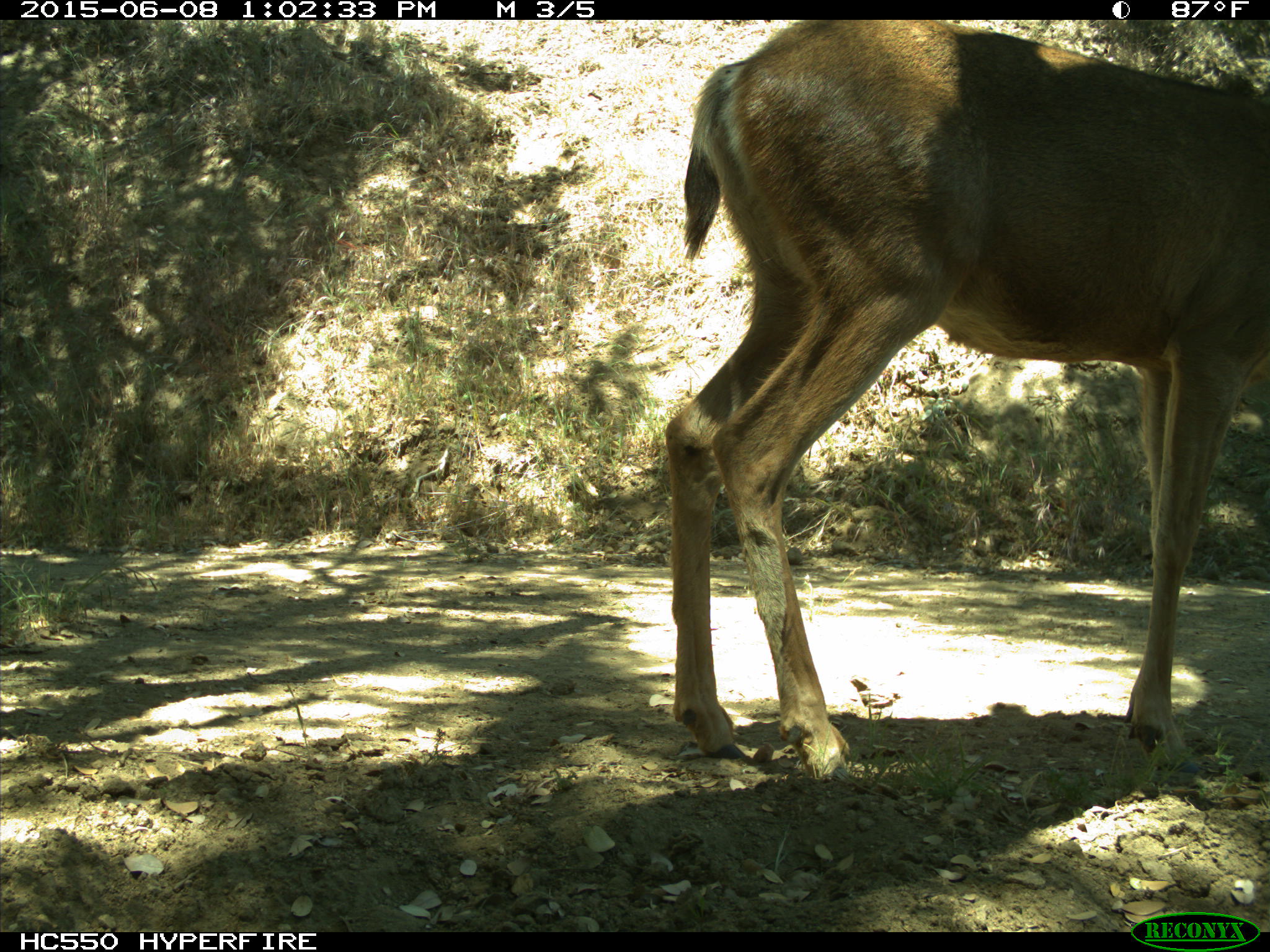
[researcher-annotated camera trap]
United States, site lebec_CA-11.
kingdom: Animalia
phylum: Chordata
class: Mammalia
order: Artiodactyla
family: Cervidae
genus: Odocoileus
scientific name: Odocoileus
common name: deer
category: unidentified deer